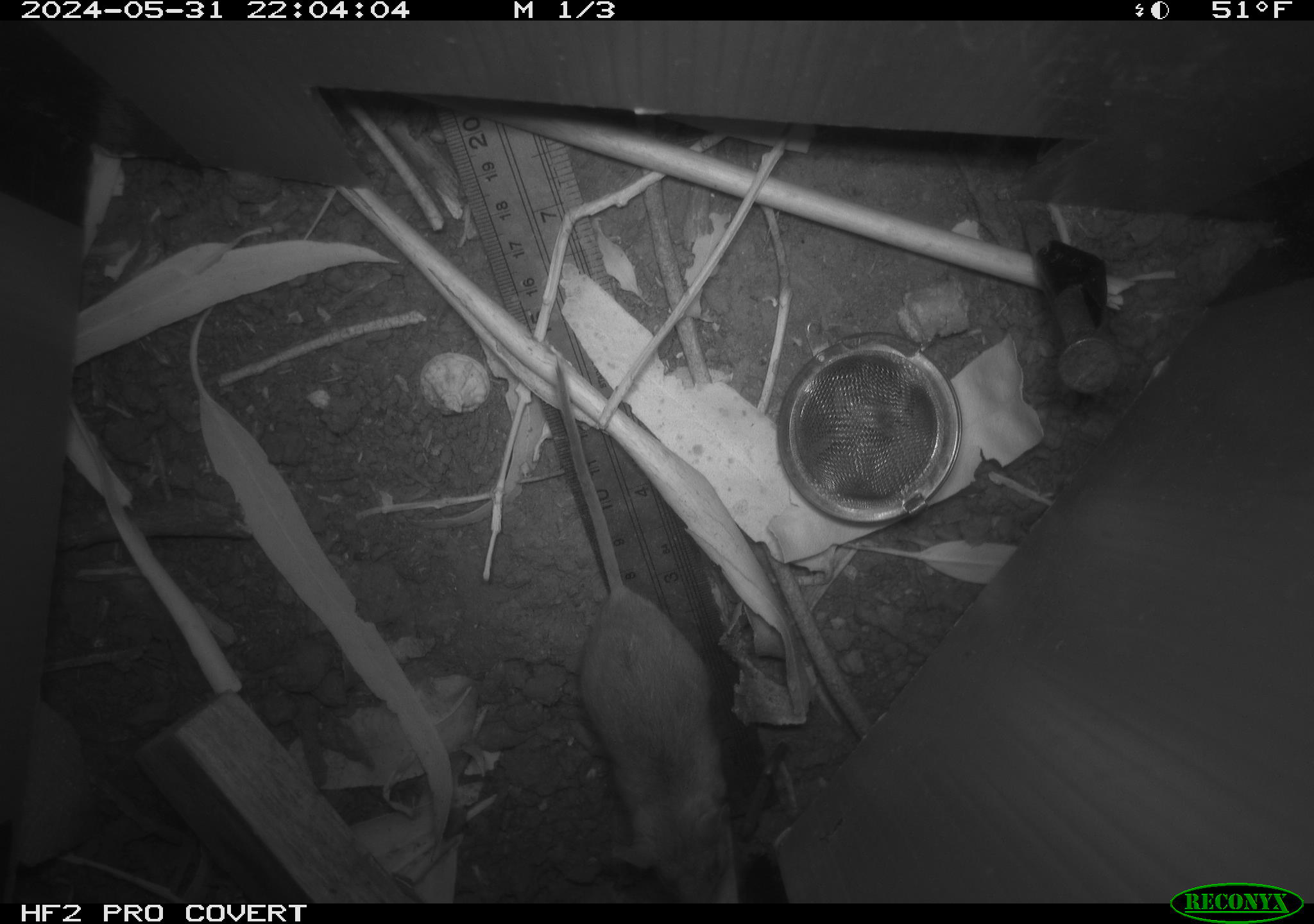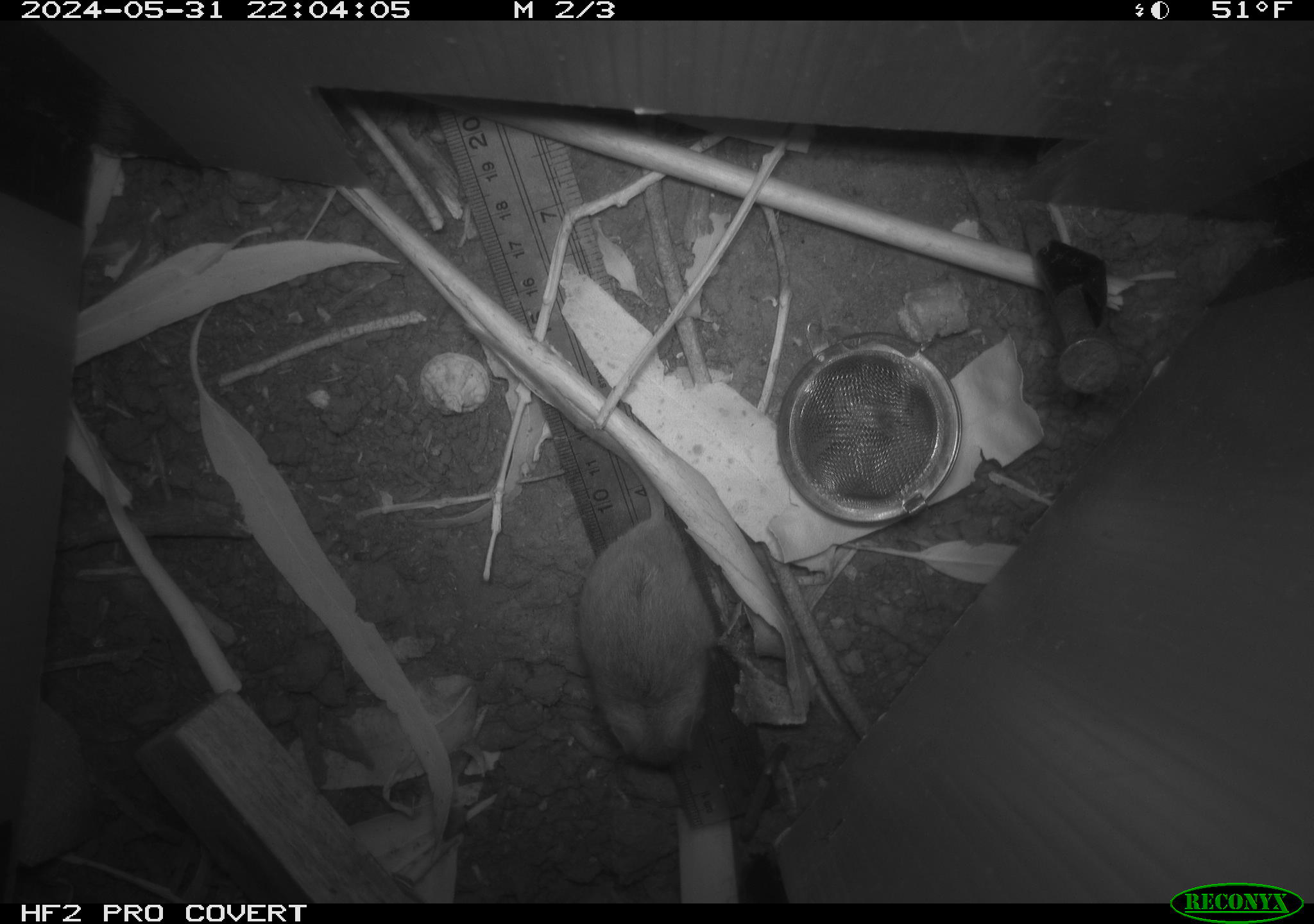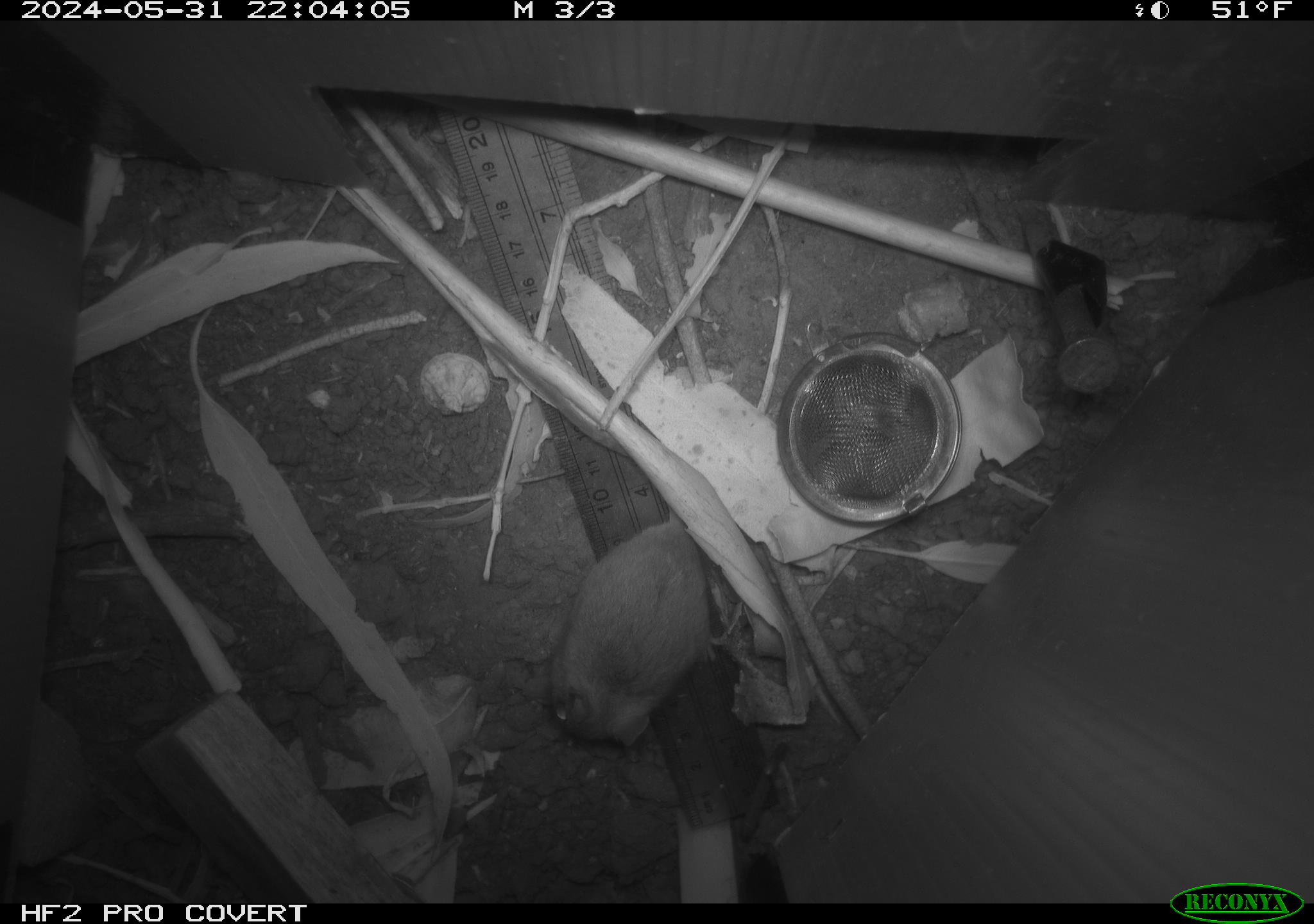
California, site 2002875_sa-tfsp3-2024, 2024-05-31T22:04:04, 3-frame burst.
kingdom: Animalia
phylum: Chordata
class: Mammalia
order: Rodentia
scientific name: Rodentia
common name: mouse species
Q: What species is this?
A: Mouse species (Rodentia).